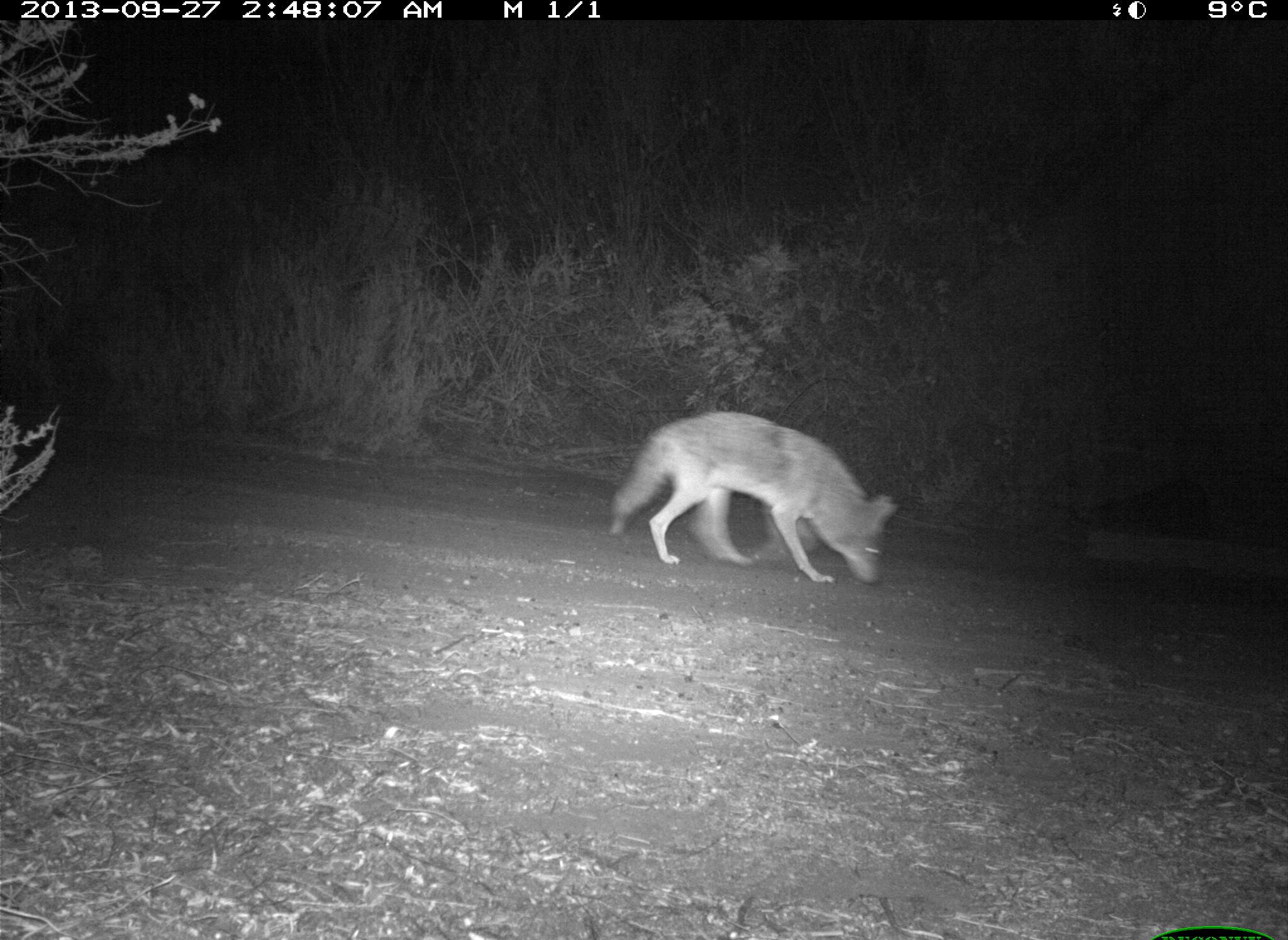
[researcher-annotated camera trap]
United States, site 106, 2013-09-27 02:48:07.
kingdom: Animalia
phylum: Chordata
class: Mammalia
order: Carnivora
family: Canidae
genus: Canis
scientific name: Canis latrans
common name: coyote